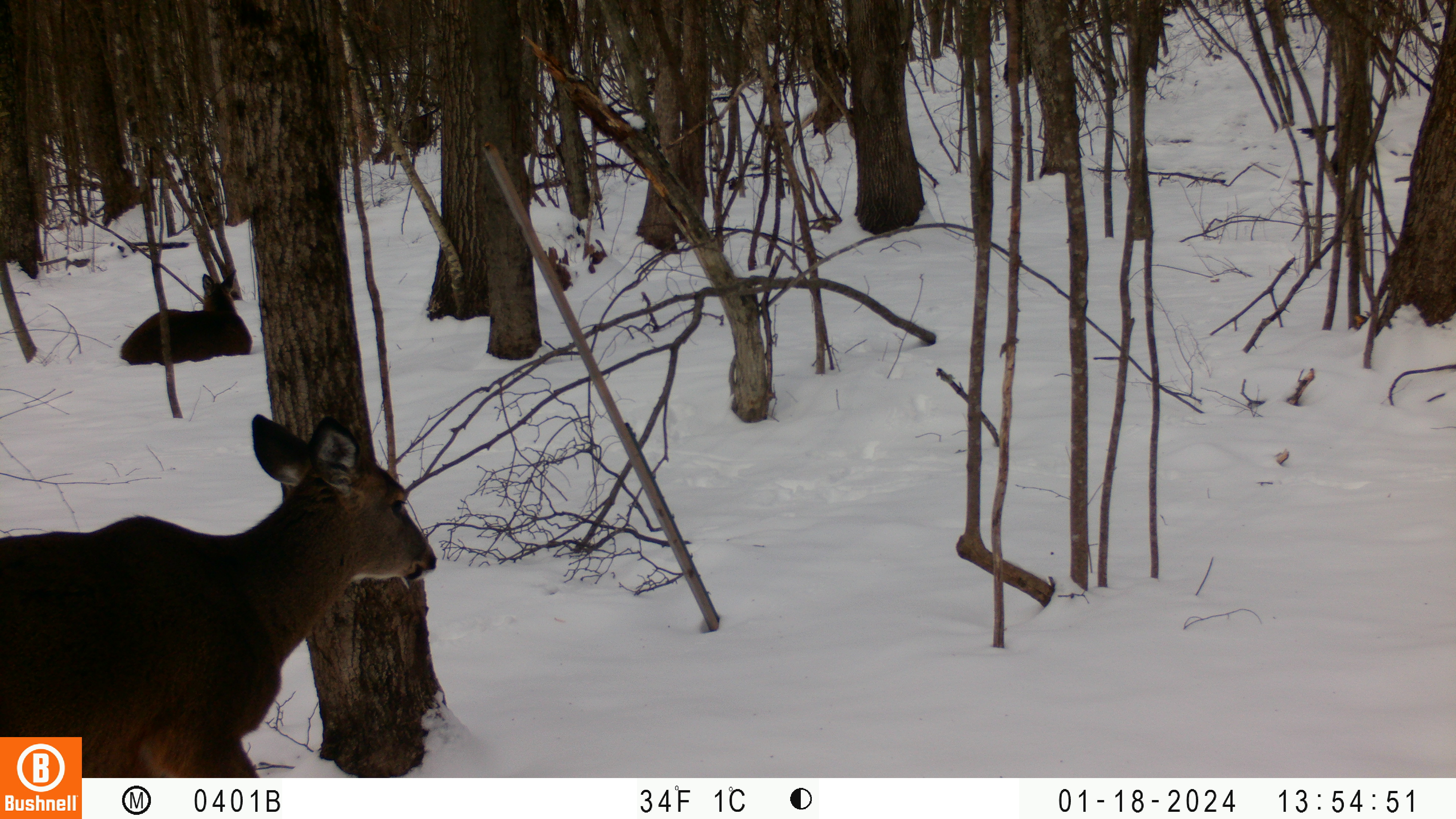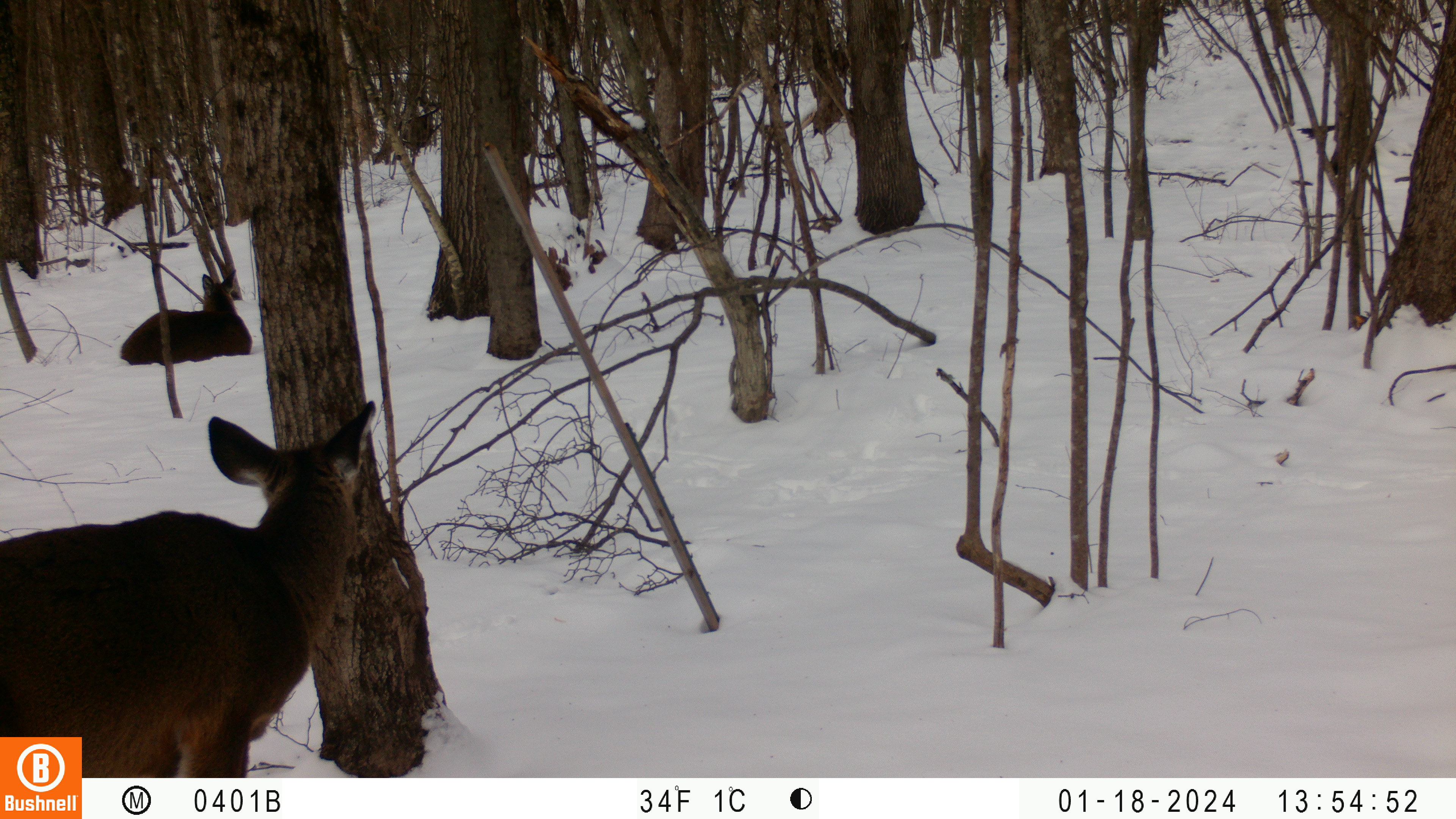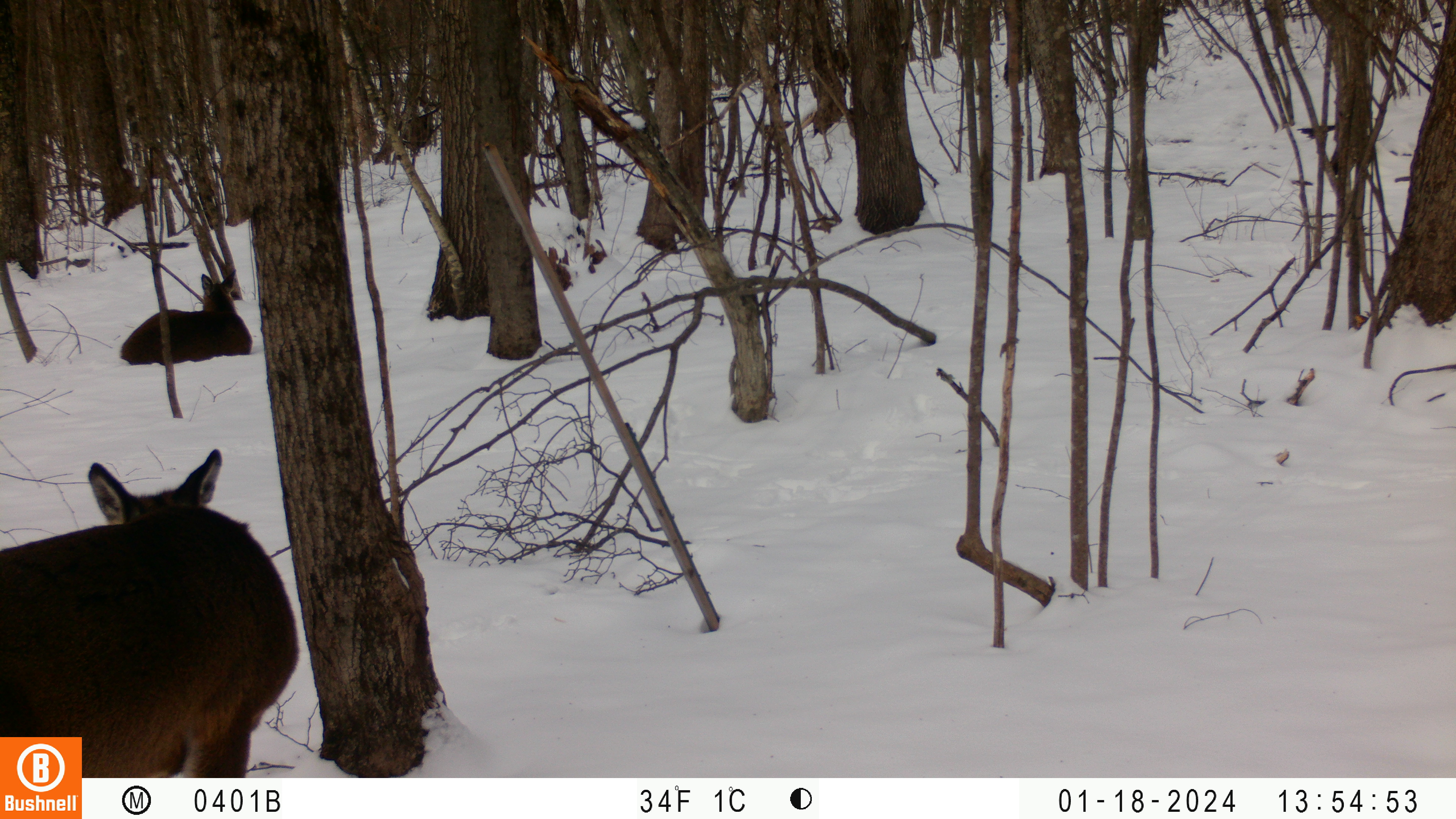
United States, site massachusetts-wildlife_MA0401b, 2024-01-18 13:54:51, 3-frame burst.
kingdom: Animalia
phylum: Chordata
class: Mammalia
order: Artiodactyla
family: Cervidae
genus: Odocoileus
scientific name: Odocoileus virginianus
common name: white-tailed deer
White-tailed deer (Odocoileus virginianus).